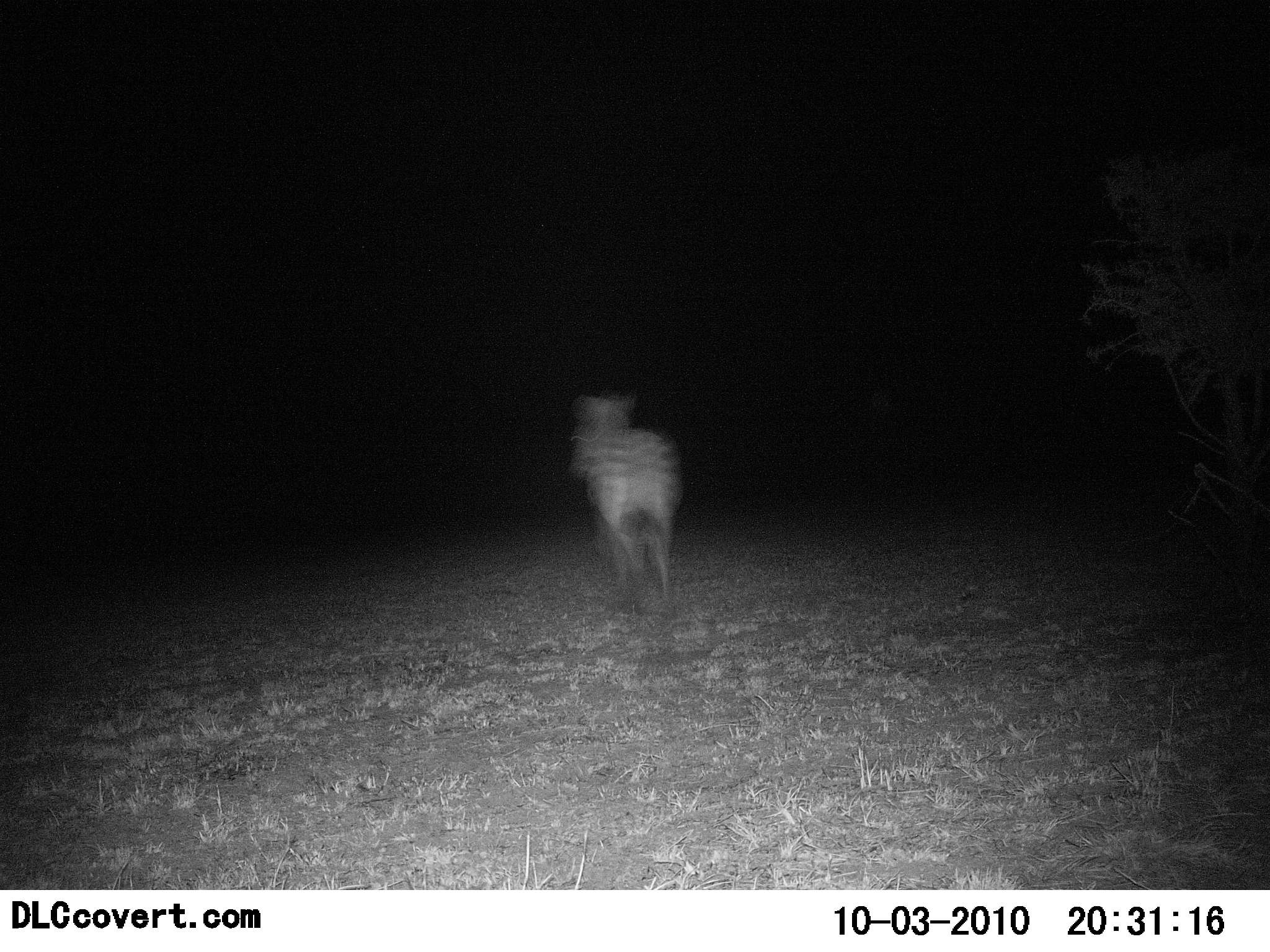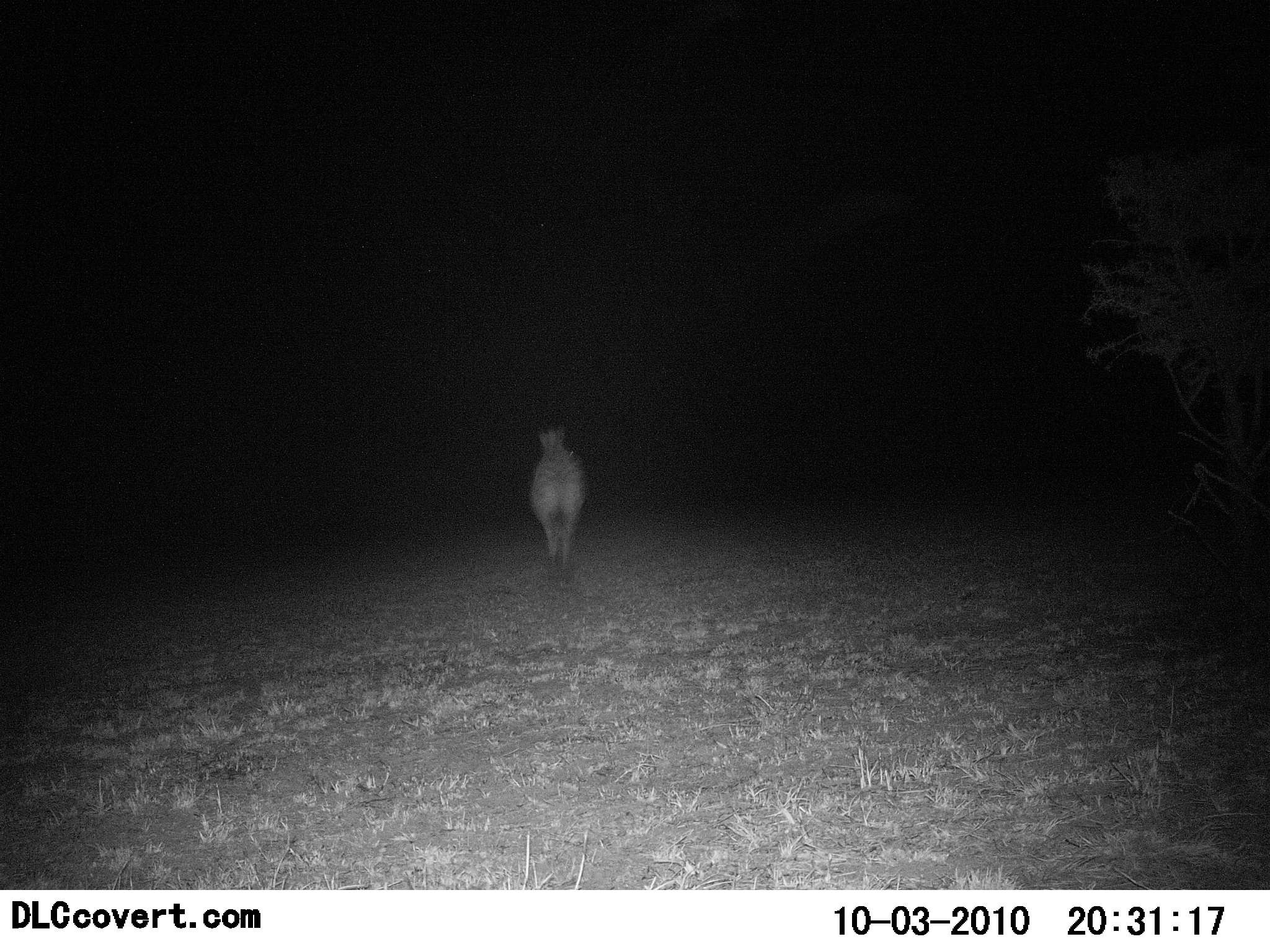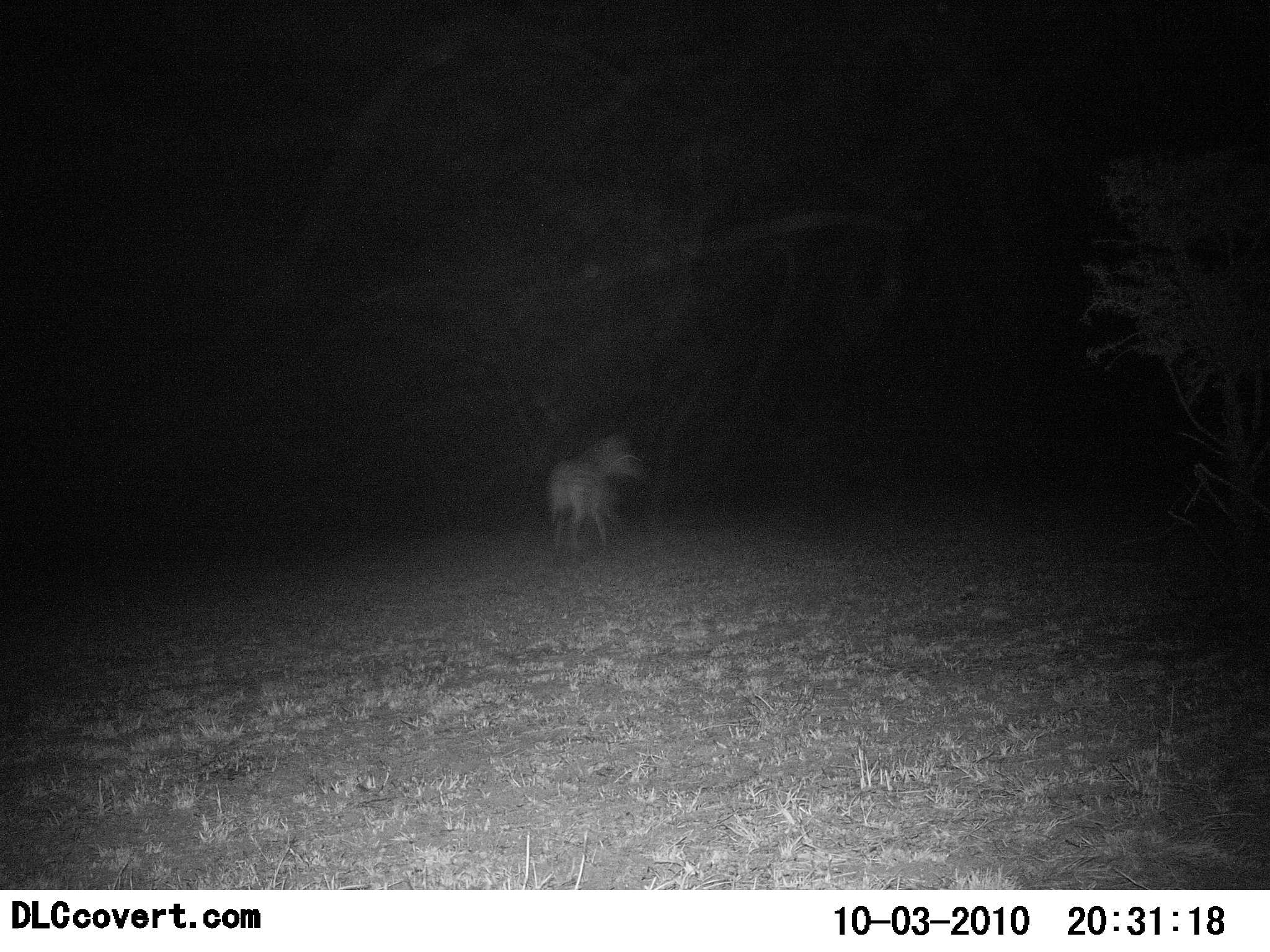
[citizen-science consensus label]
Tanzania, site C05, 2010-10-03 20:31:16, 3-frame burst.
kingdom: Animalia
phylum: Chordata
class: Mammalia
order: Perissodactyla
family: Equidae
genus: Equus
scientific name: Equus quagga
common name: plains zebra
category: zebra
Zebra (plains zebra) (Equus quagga), count 1. Behavior (volunteer vote fractions): standing 0%, resting 0%, moving 100%, interacting 0%. Young present (vote fraction): 0%. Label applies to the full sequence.